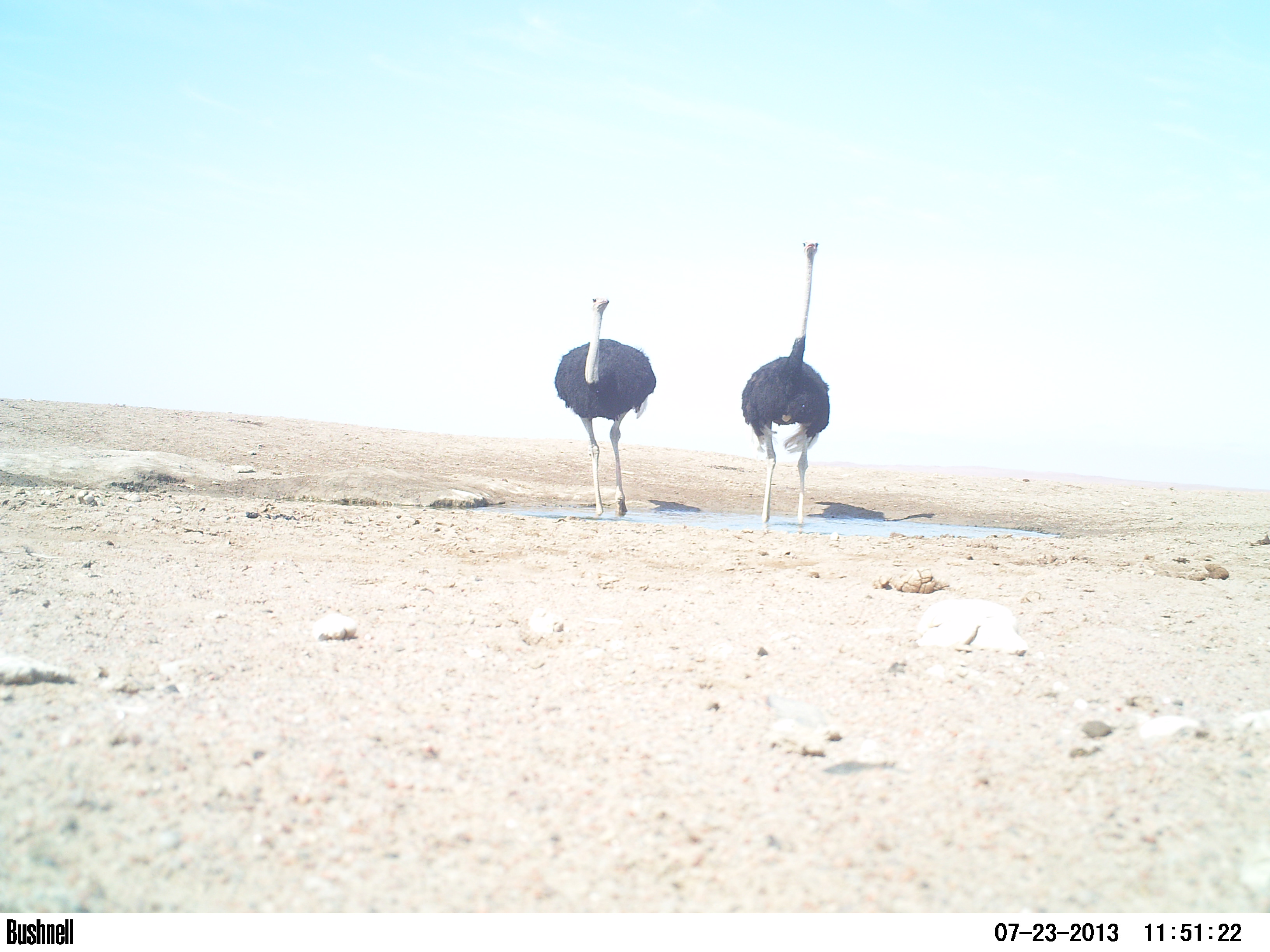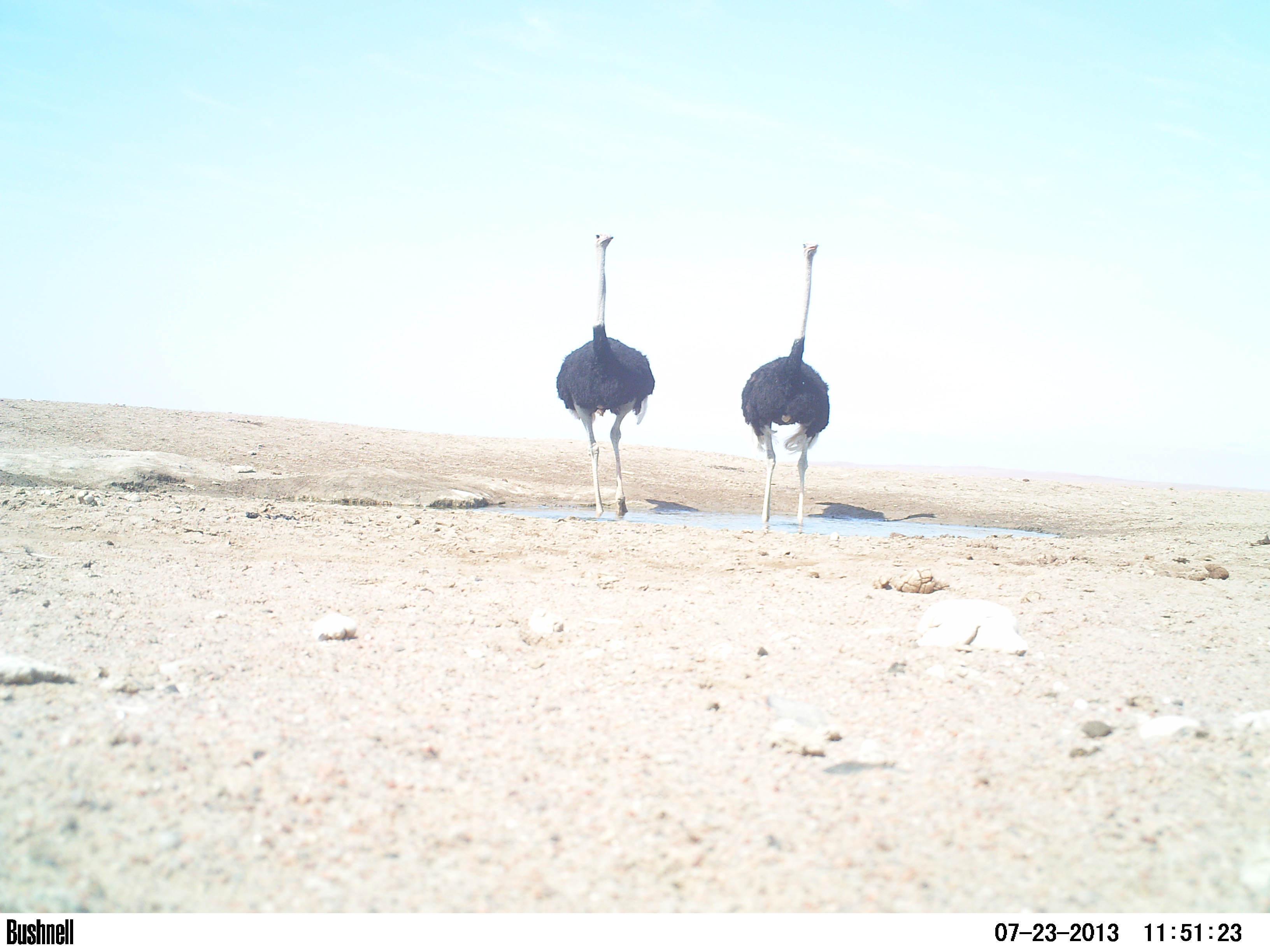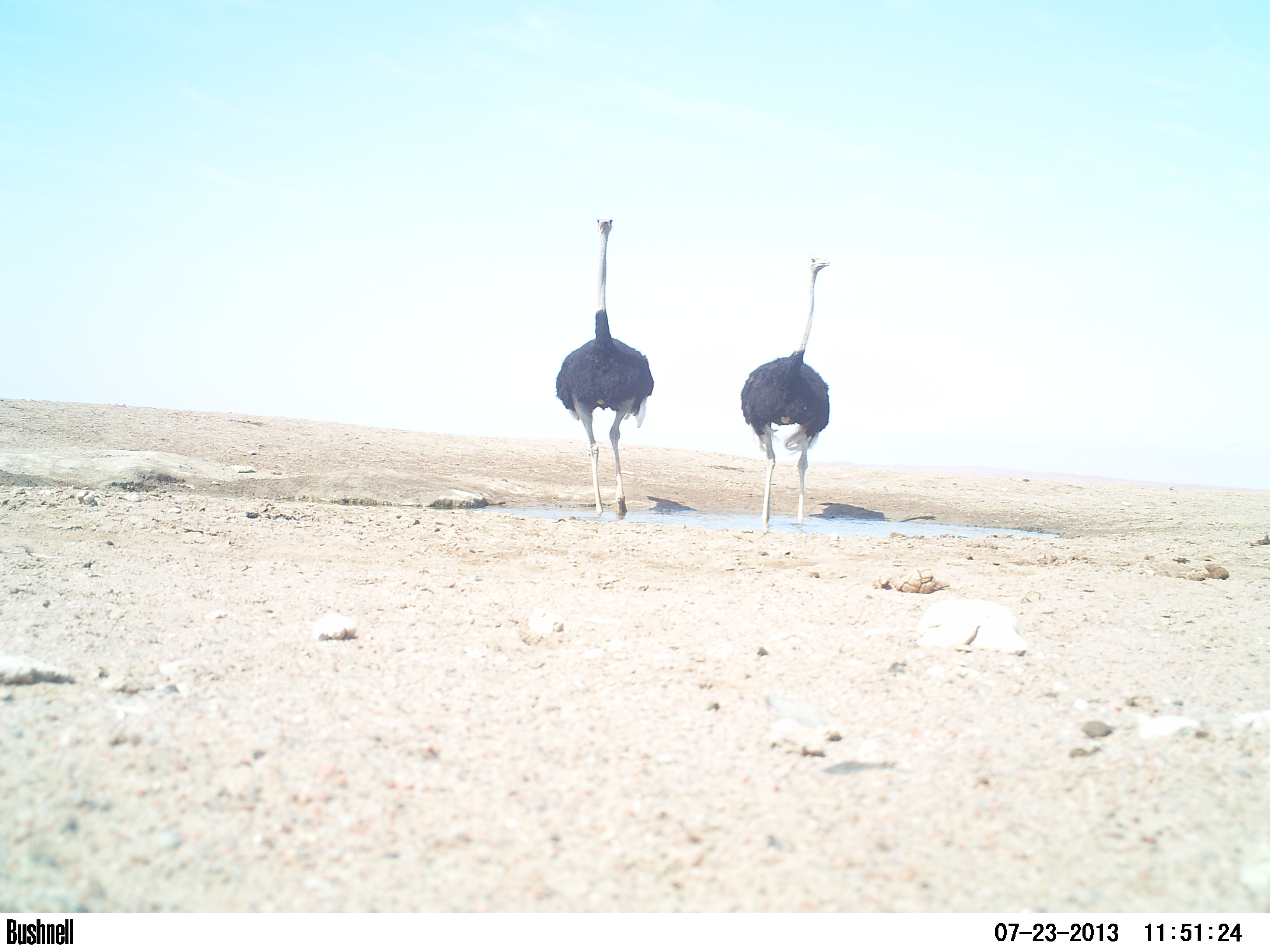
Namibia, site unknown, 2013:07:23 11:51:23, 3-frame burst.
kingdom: Animalia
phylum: Chordata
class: Aves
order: Struthioniformes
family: Struthionidae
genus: Struthio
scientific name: Struthio camelus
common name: common ostrich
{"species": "Struthio camelus (common ostrich)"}